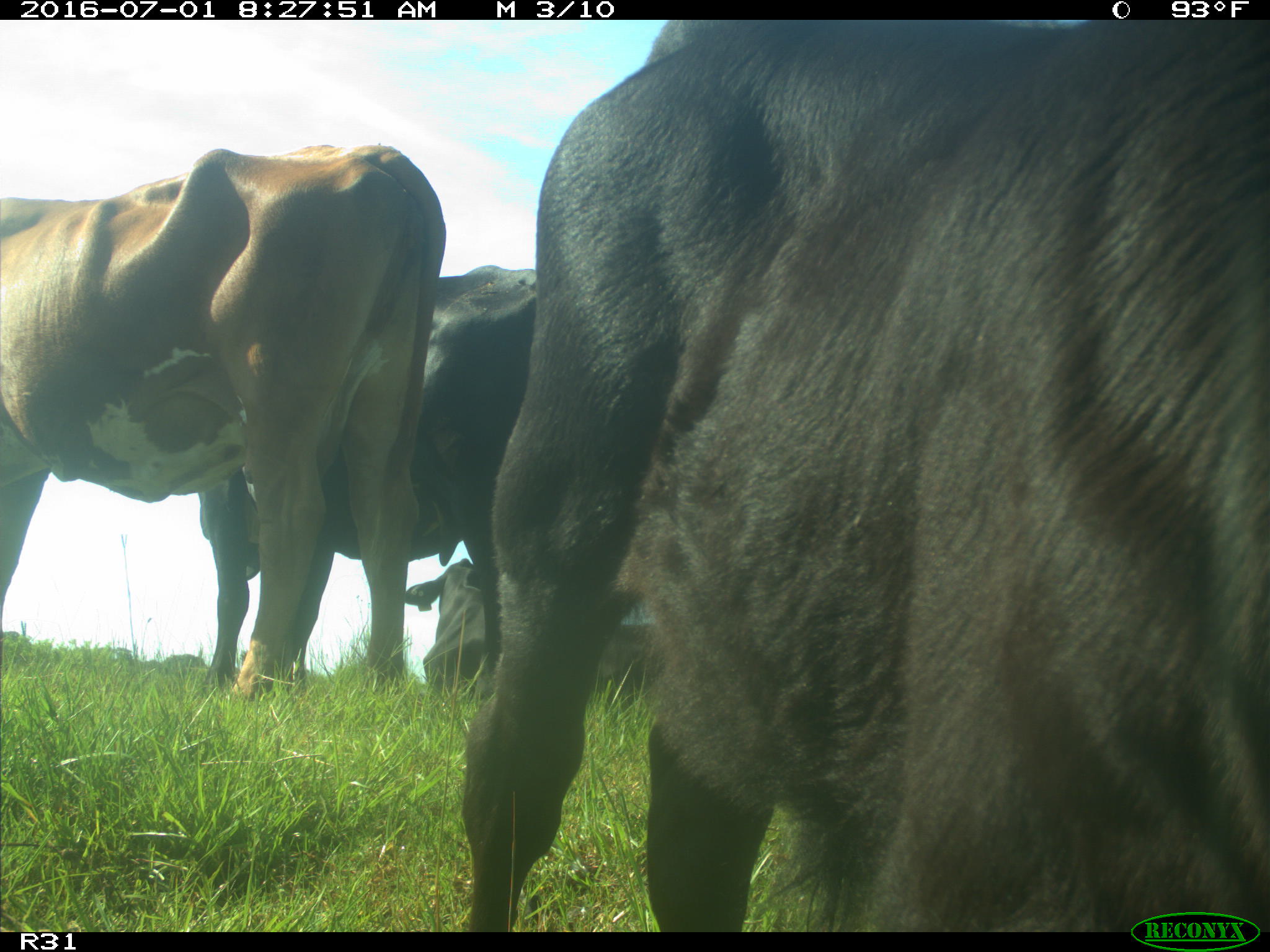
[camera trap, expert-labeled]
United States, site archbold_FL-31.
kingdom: Animalia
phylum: Chordata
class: Mammalia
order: Artiodactyla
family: Bovidae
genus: Bos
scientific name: Bos taurus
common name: domestic cow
Bos taurus (domestic cow).